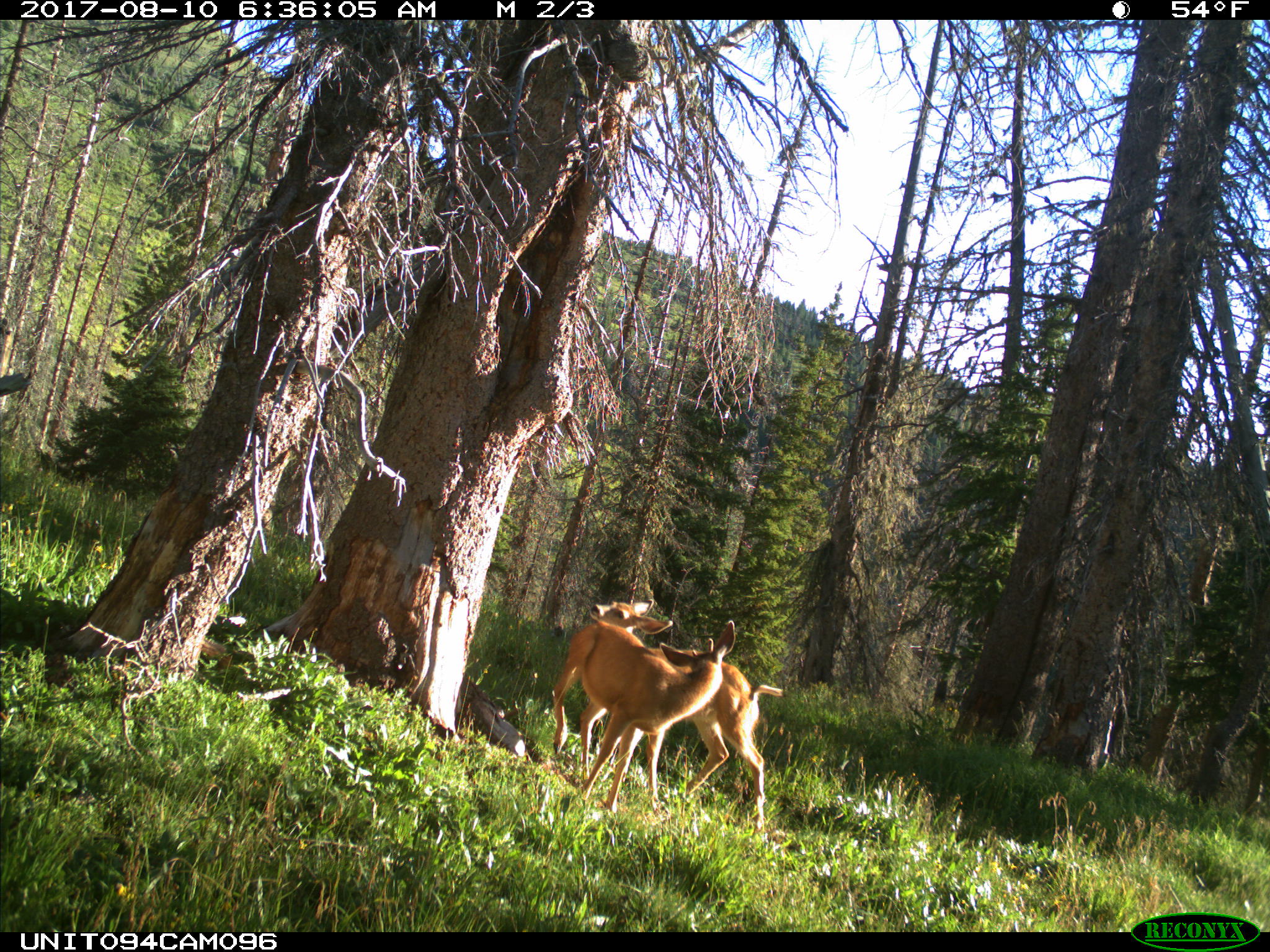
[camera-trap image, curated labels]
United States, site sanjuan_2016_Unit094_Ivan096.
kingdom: Animalia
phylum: Chordata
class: Mammalia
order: Artiodactyla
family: Cervidae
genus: Odocoileus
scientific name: Odocoileus hemionus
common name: mule deer